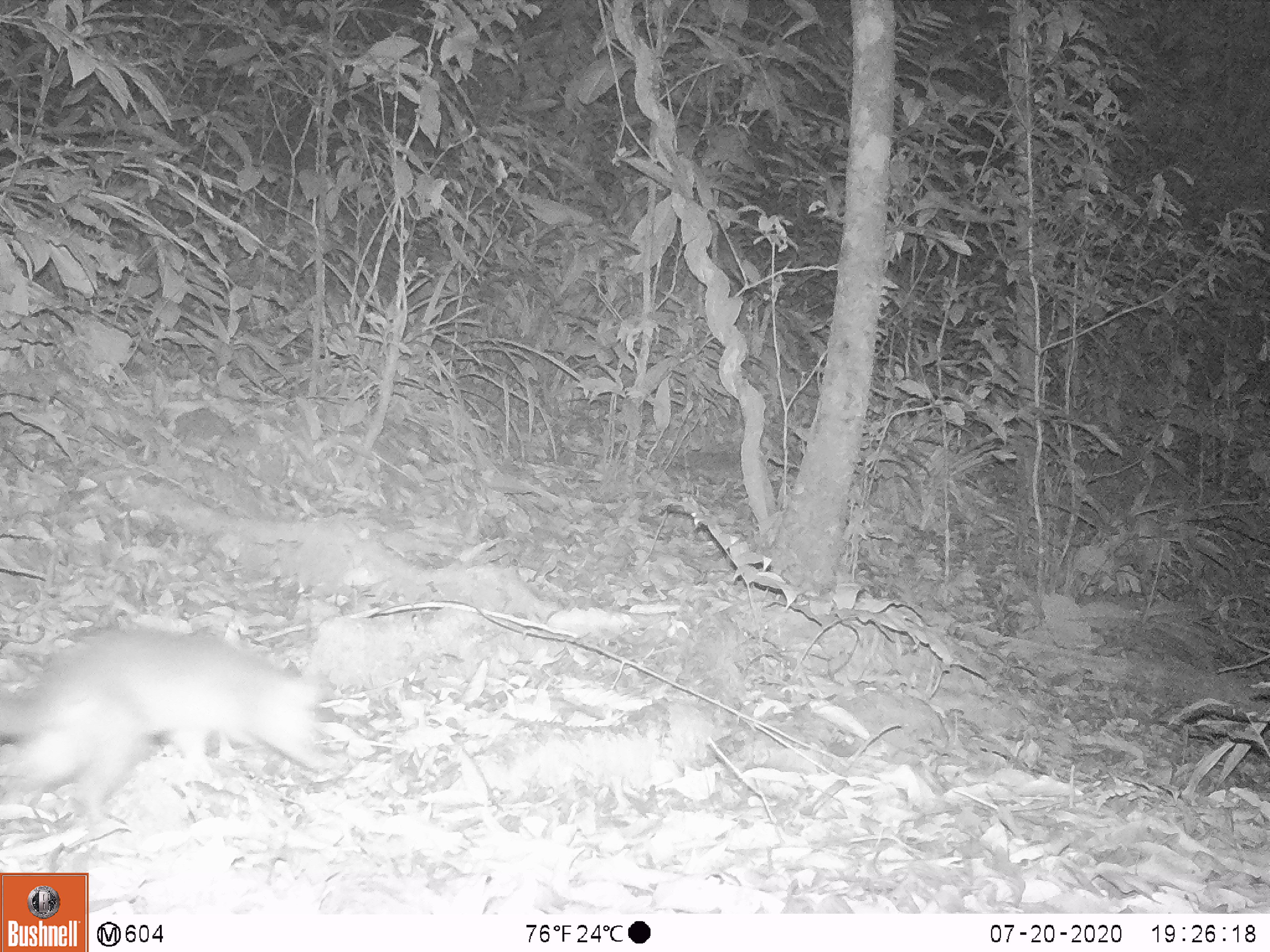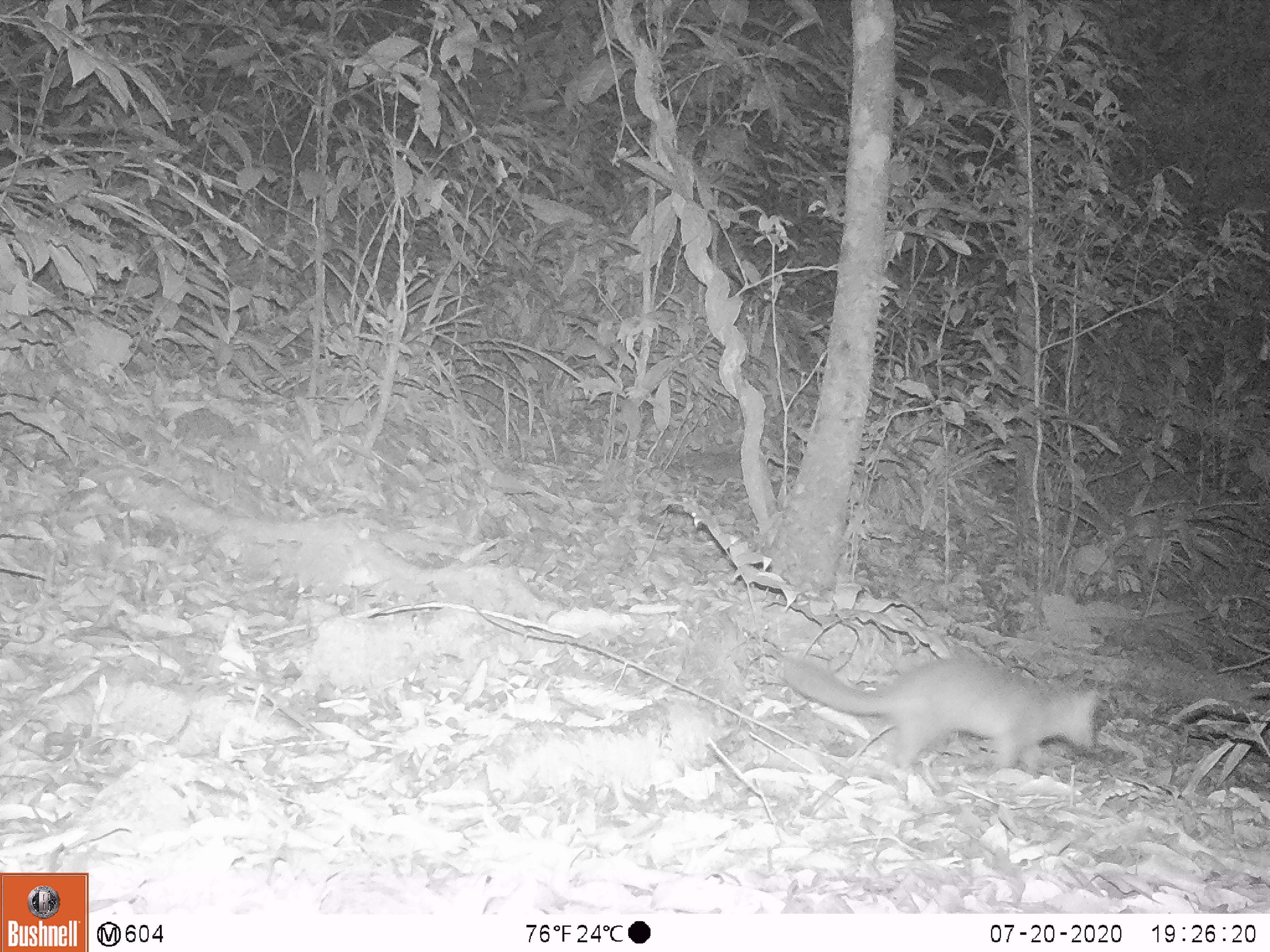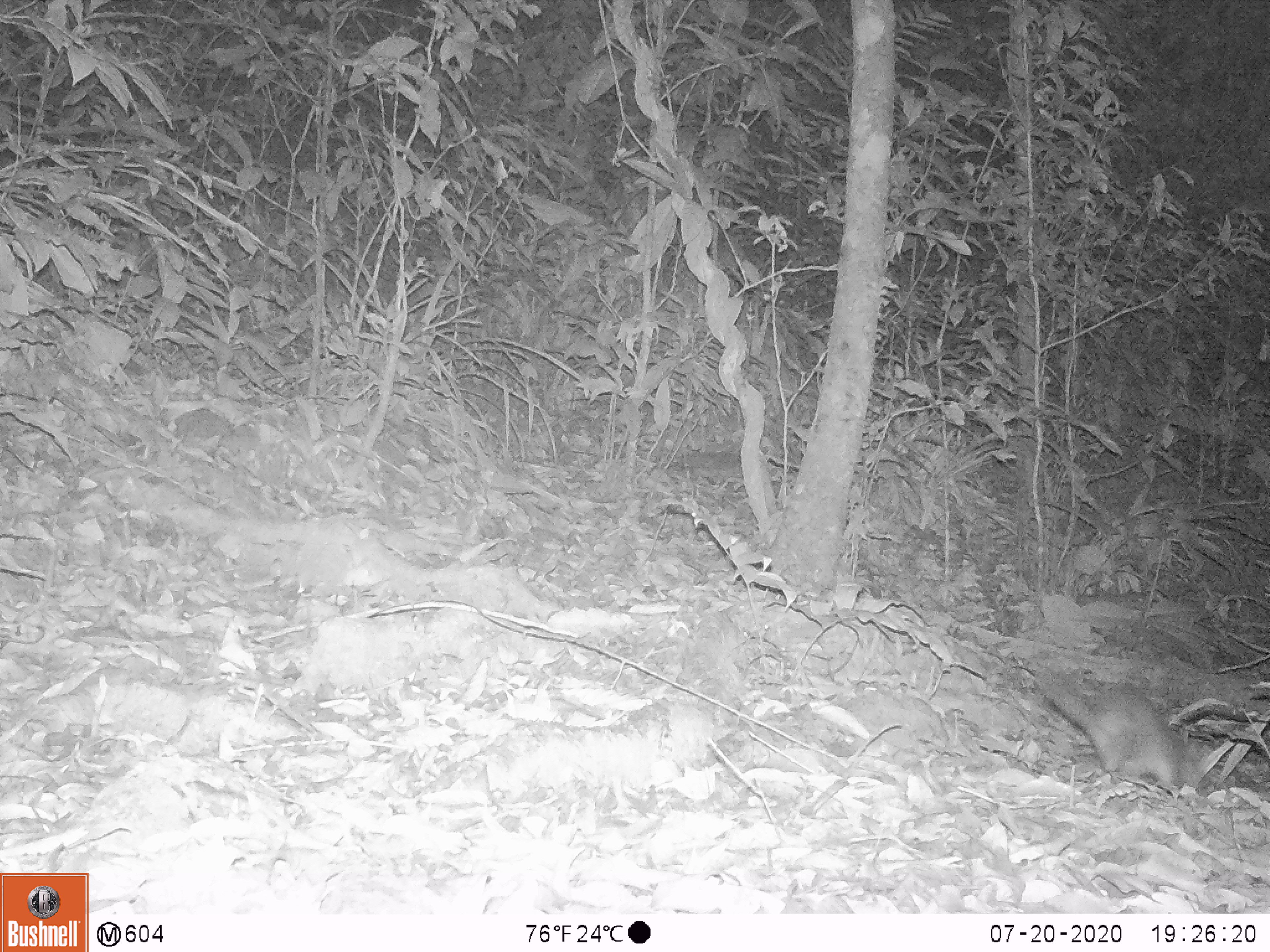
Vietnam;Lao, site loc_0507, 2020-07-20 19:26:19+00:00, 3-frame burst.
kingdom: Animalia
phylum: Chordata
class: Mammalia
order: Carnivora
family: Mustelidae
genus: Melogale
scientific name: Melogale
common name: ferret badger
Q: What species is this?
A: Ferret badger (Melogale).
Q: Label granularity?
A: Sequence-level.